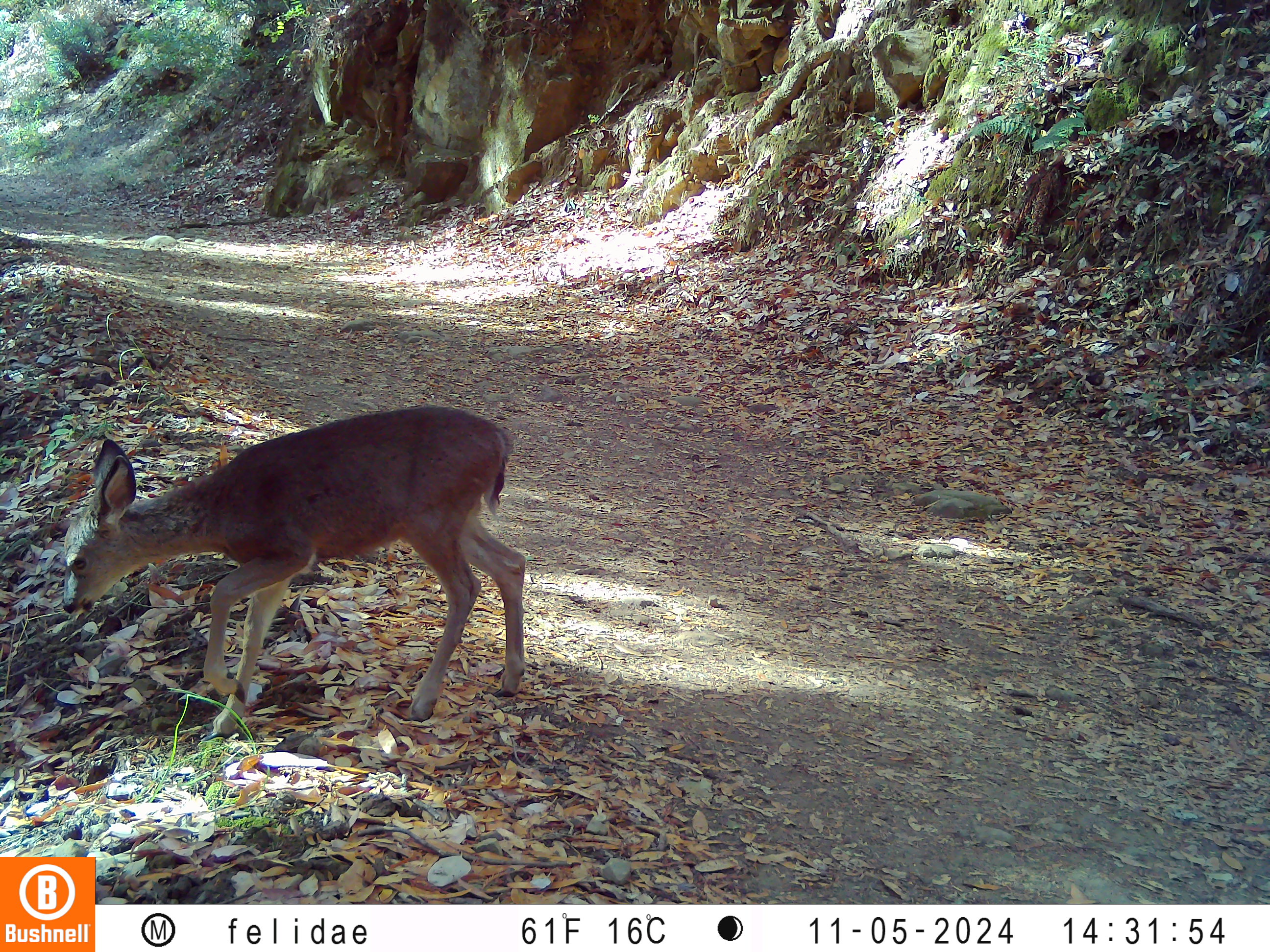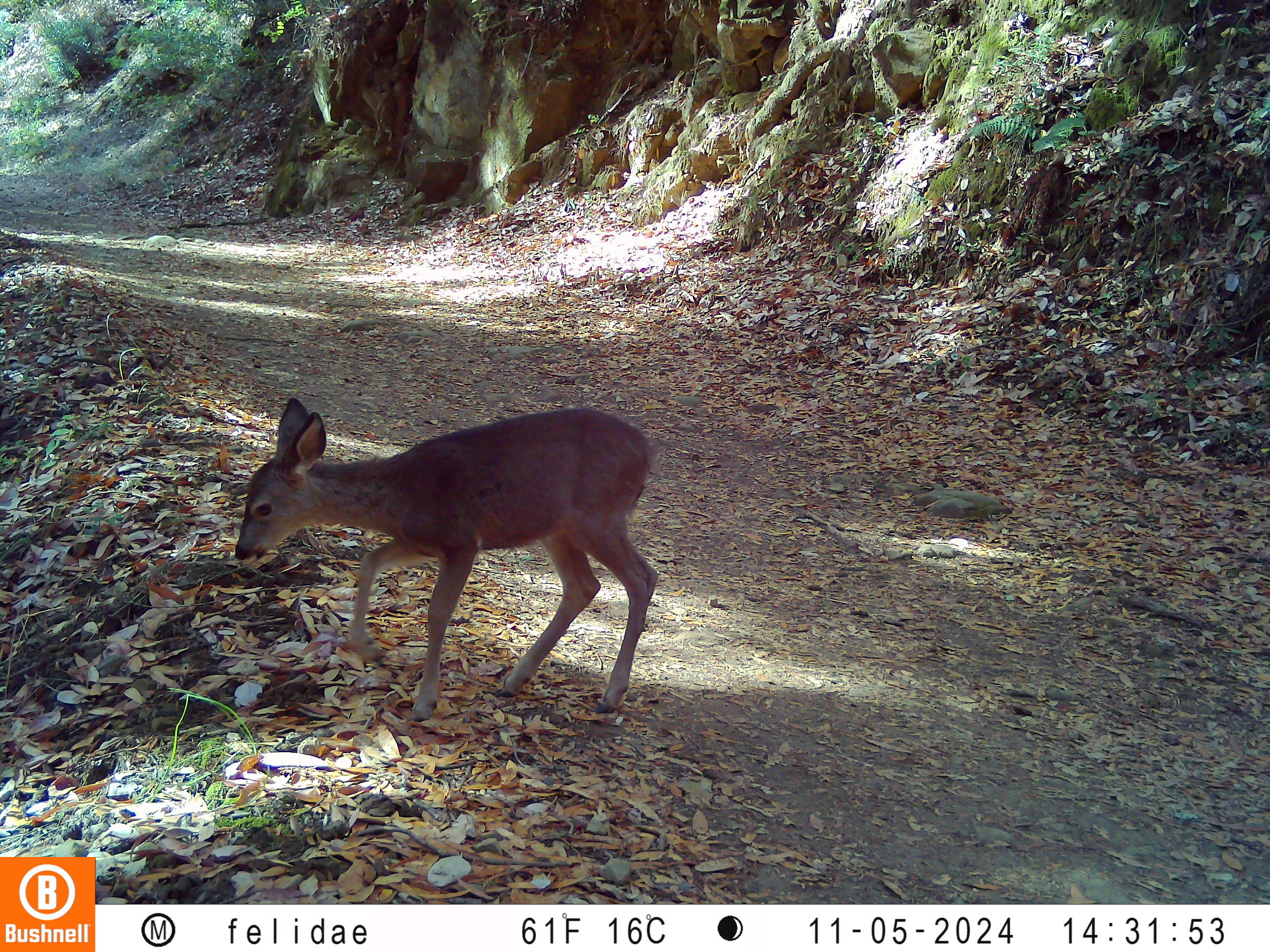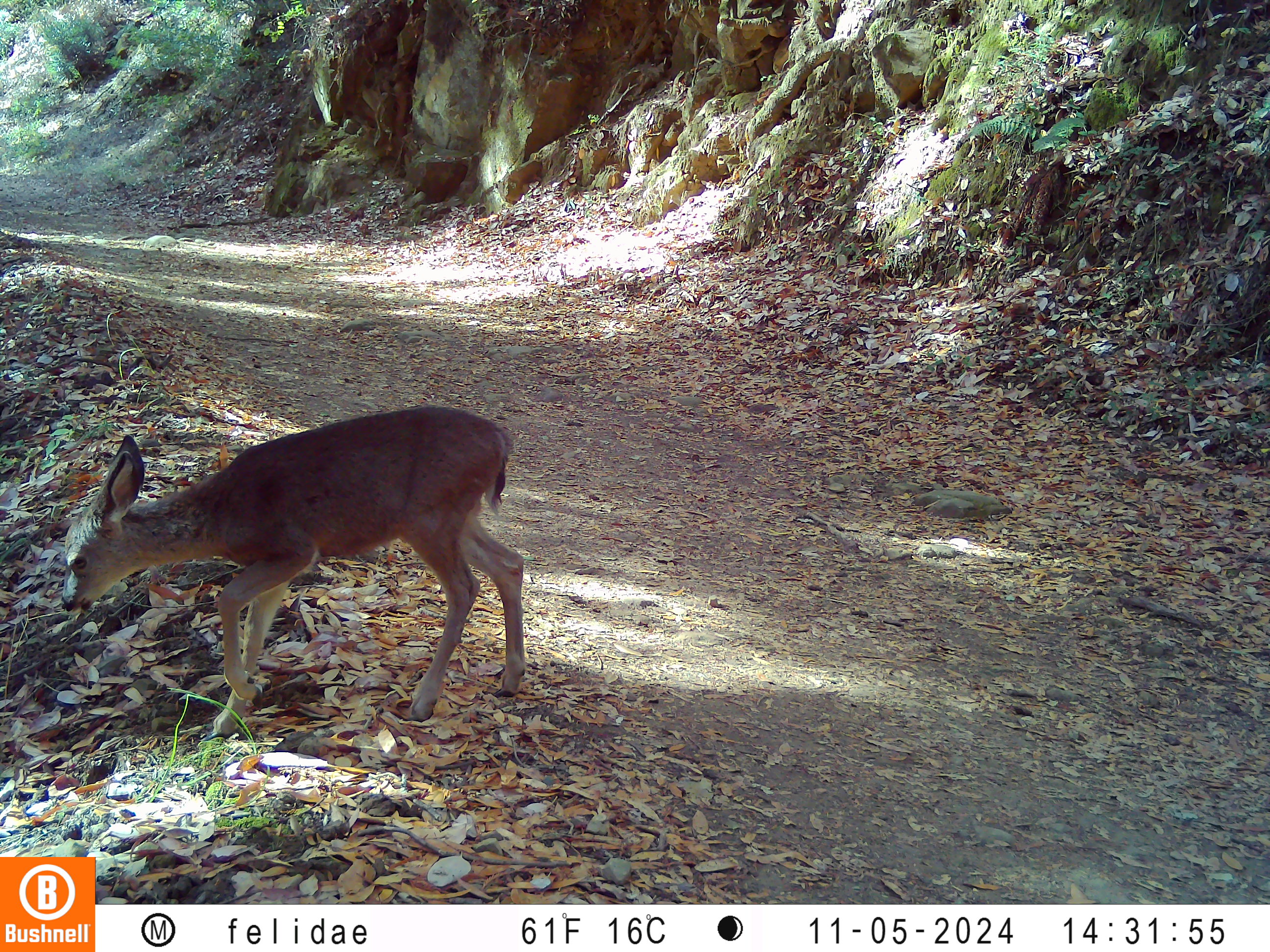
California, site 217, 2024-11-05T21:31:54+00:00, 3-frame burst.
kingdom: Animalia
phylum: Chordata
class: Mammalia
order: Artiodactyla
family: Cervidae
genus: Odocoileus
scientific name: Odocoileus hemionus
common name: mule deer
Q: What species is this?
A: Mule deer (Odocoileus hemionus).